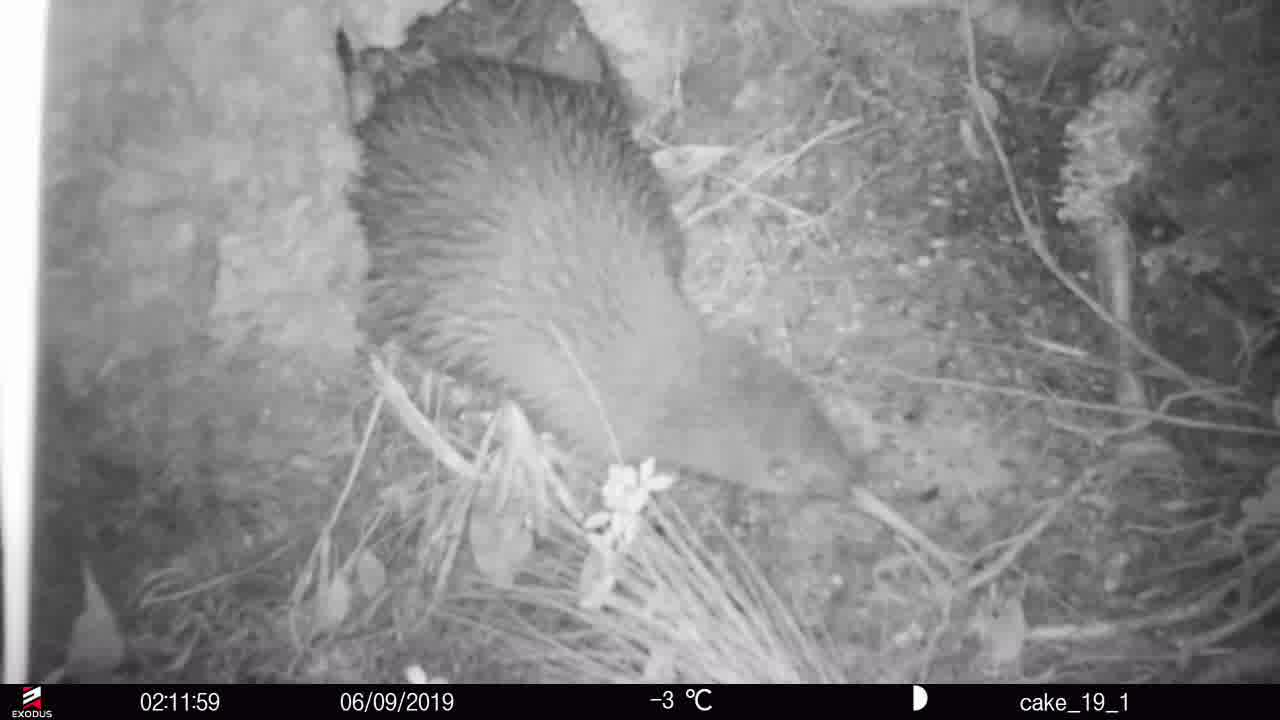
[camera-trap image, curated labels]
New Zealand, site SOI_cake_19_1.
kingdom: Animalia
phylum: Chordata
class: Aves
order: Apterygiformes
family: Apterygidae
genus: Apteryx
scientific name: Apteryx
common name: kiwi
Kiwi (Apteryx).